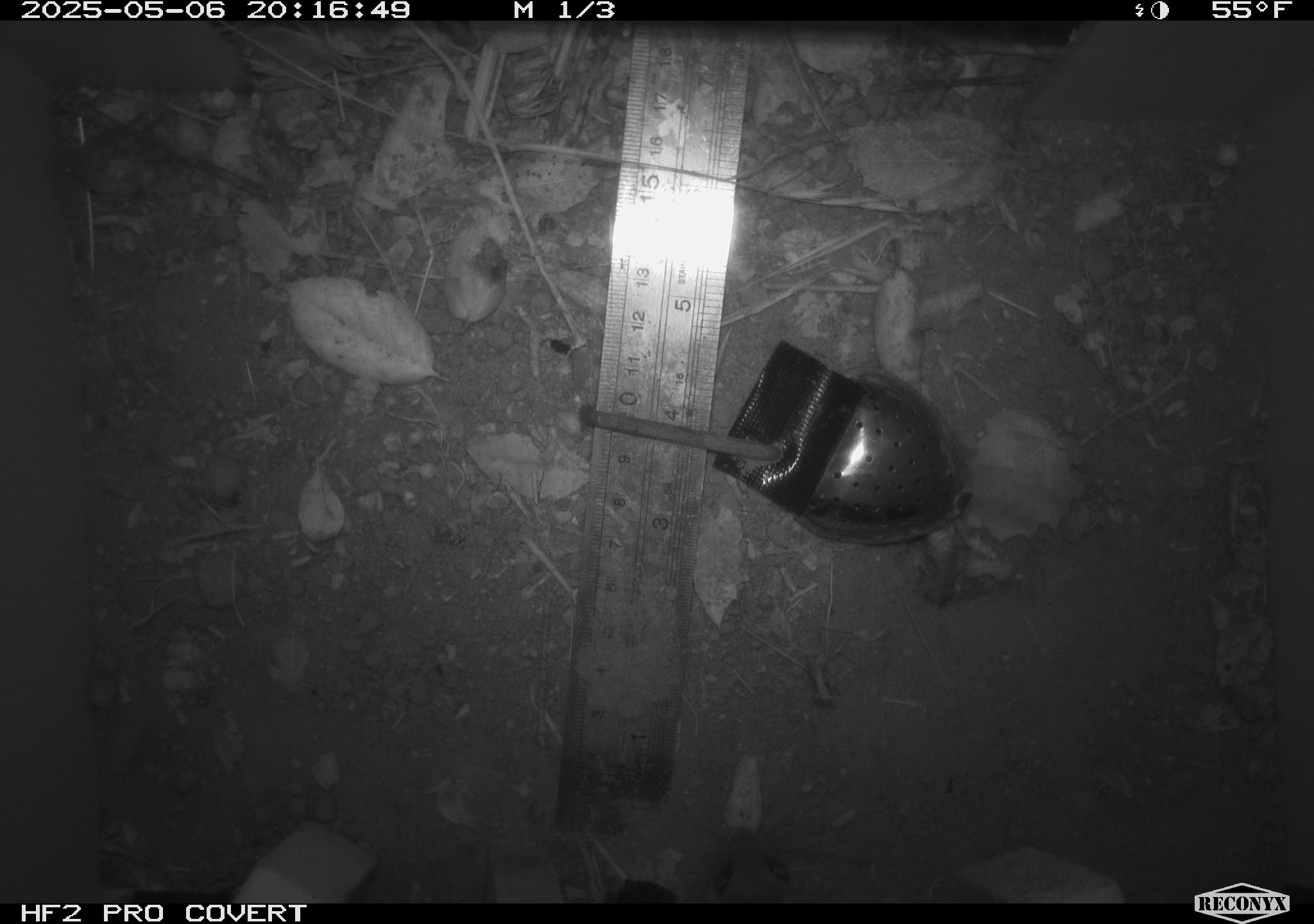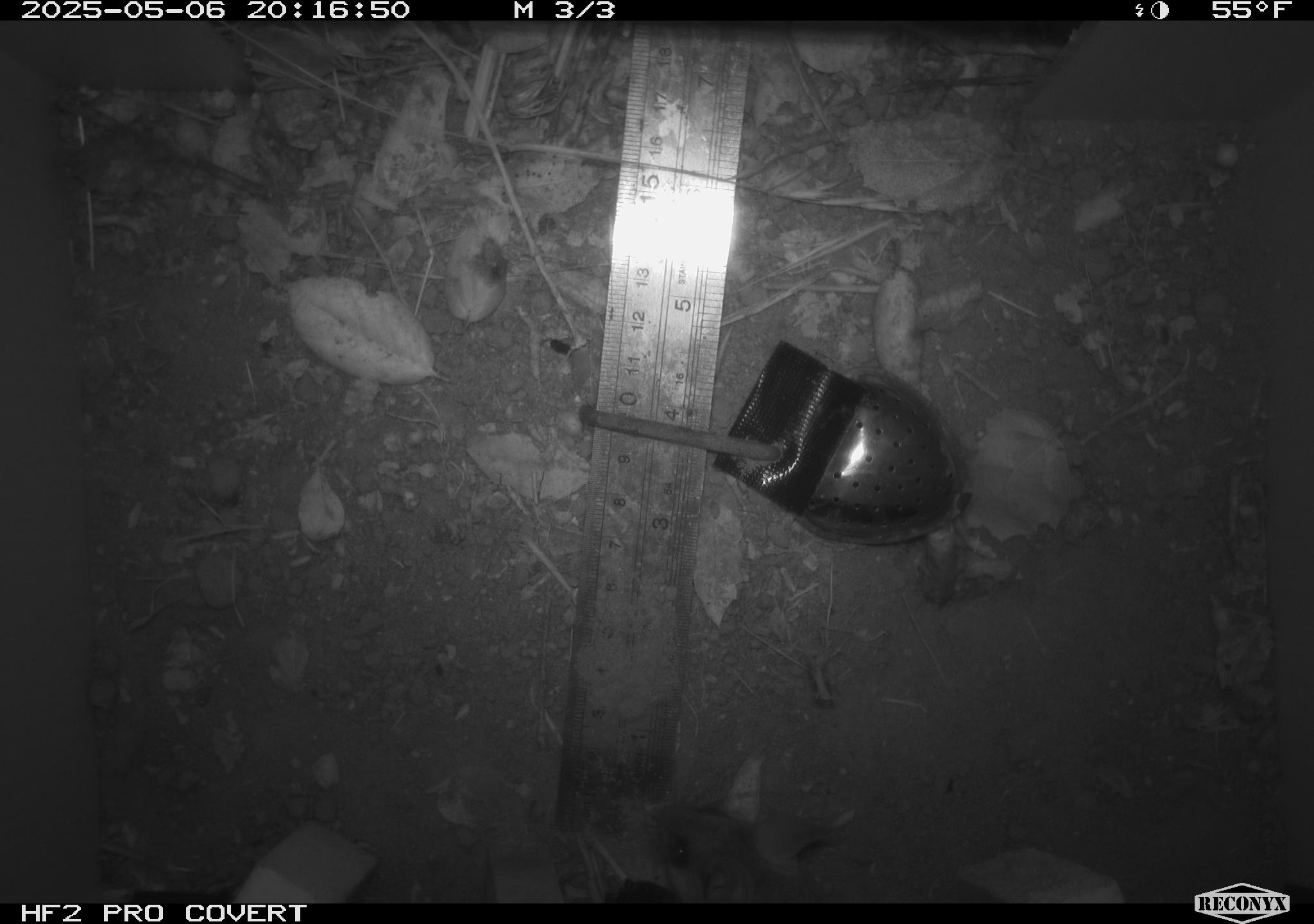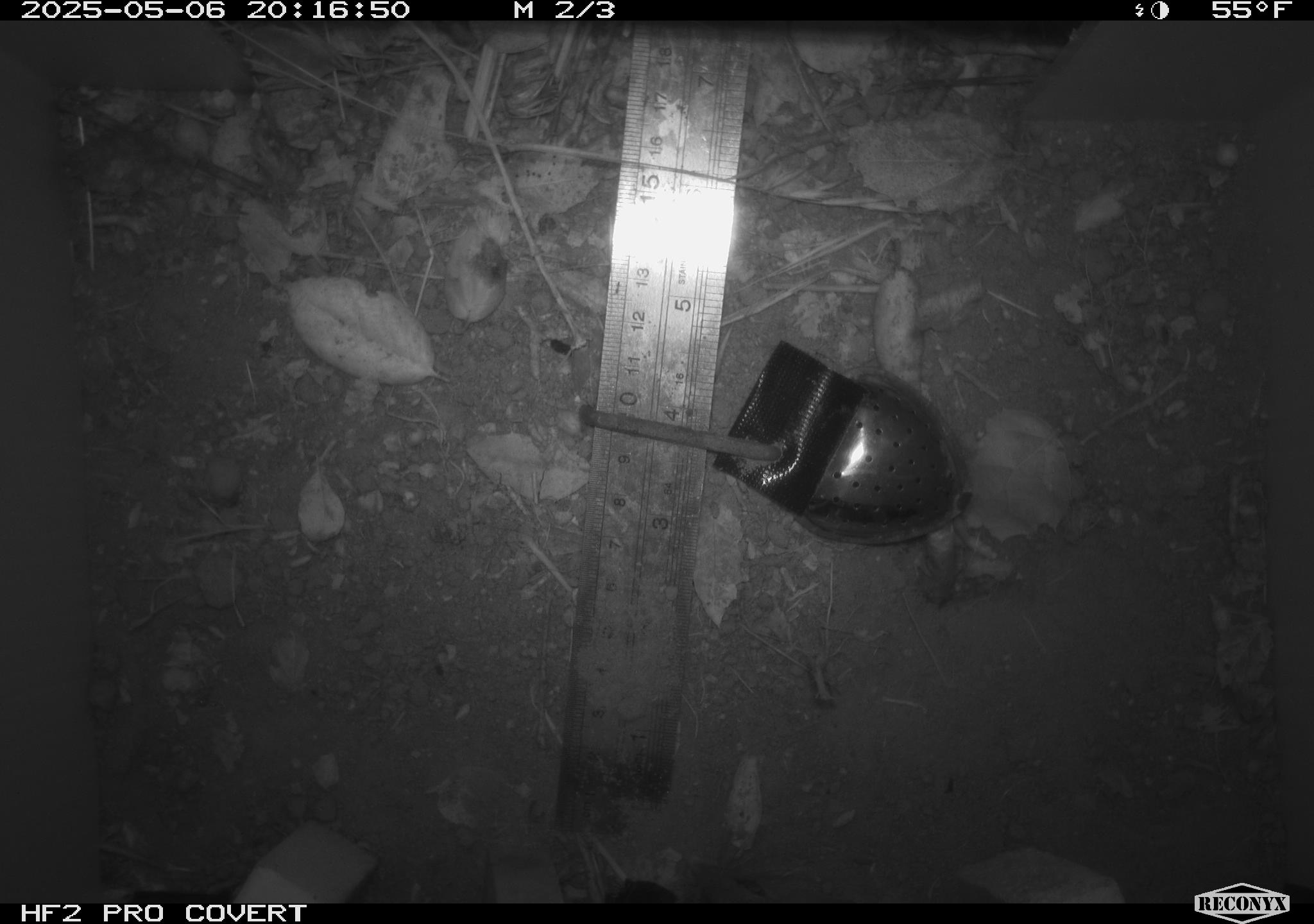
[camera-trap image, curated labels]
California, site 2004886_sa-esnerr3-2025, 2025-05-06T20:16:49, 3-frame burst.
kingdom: Animalia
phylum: Chordata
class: Mammalia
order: Rodentia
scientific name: Rodentia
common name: rodent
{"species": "rodent (Rodentia)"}